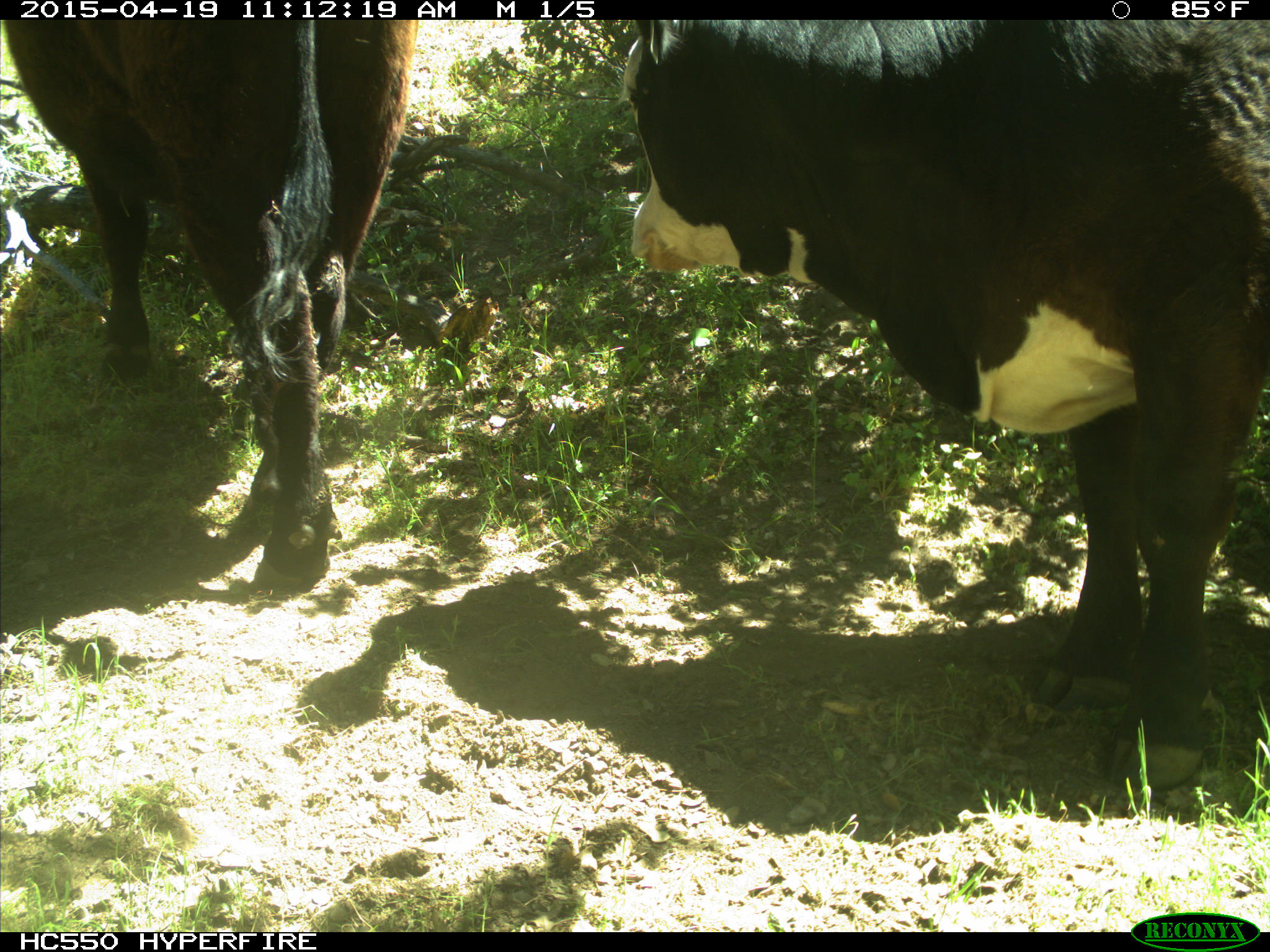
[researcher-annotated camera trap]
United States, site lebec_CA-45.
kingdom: Animalia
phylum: Chordata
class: Mammalia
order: Artiodactyla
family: Bovidae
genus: Bos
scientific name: Bos taurus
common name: domestic cow